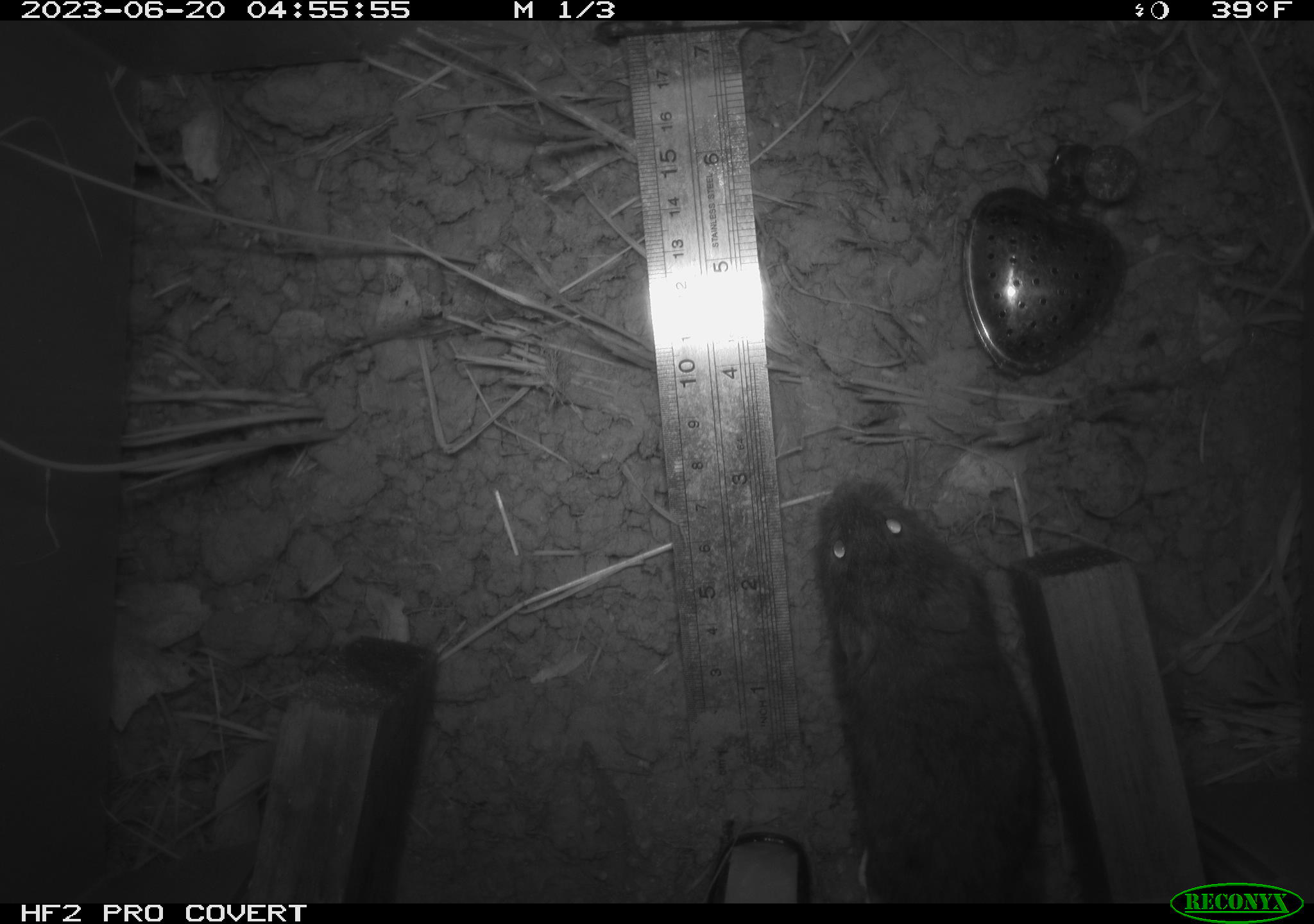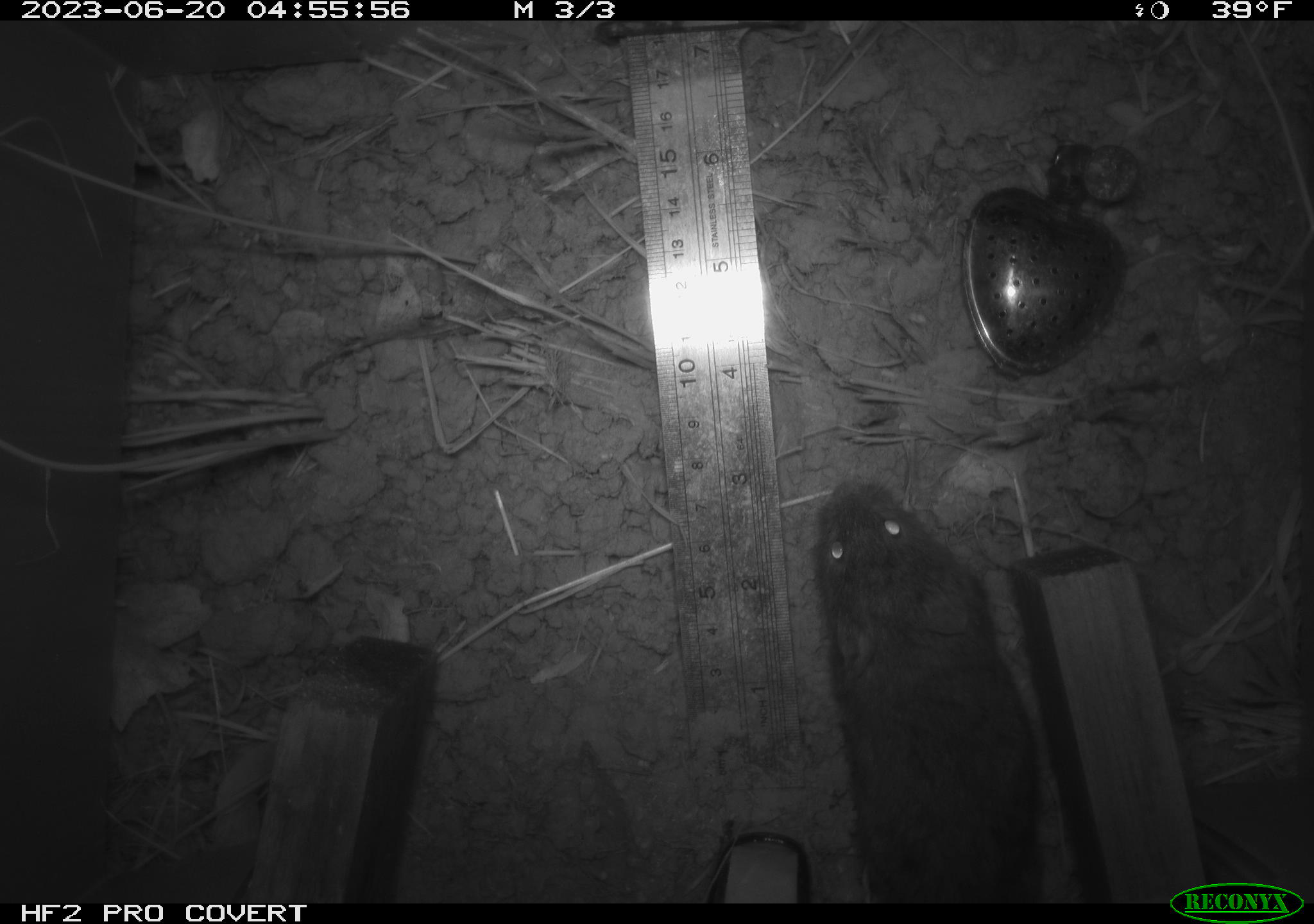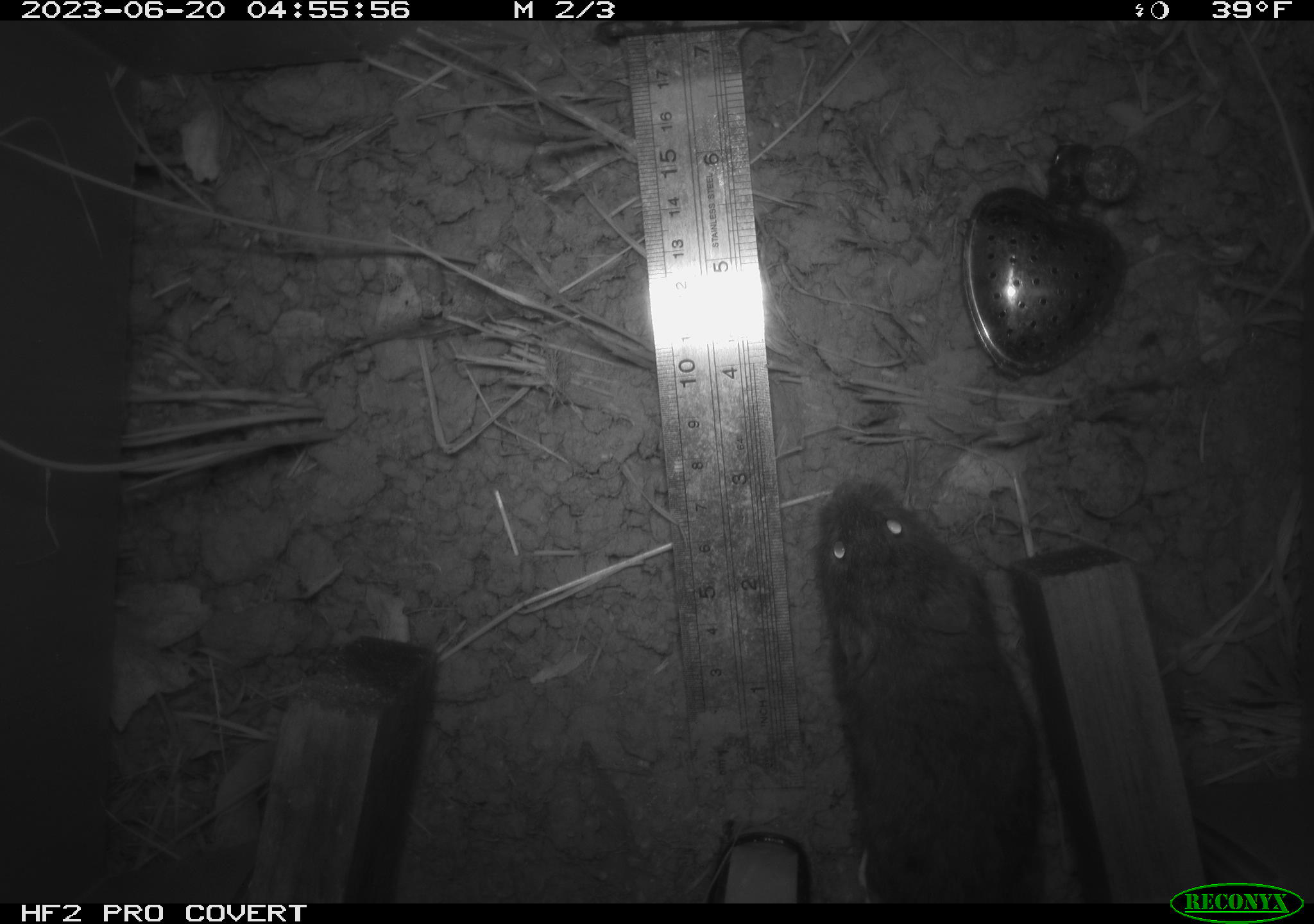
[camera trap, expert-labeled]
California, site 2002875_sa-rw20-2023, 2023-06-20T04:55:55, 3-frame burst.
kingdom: Animalia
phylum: Chordata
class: Mammalia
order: Rodentia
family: Cricetidae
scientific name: Arvicolinae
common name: voles, lemmings, and muskrats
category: arvicolinae subfamily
Arvicolinae subfamily (voles, lemmings, and muskrats) (Arvicolinae).